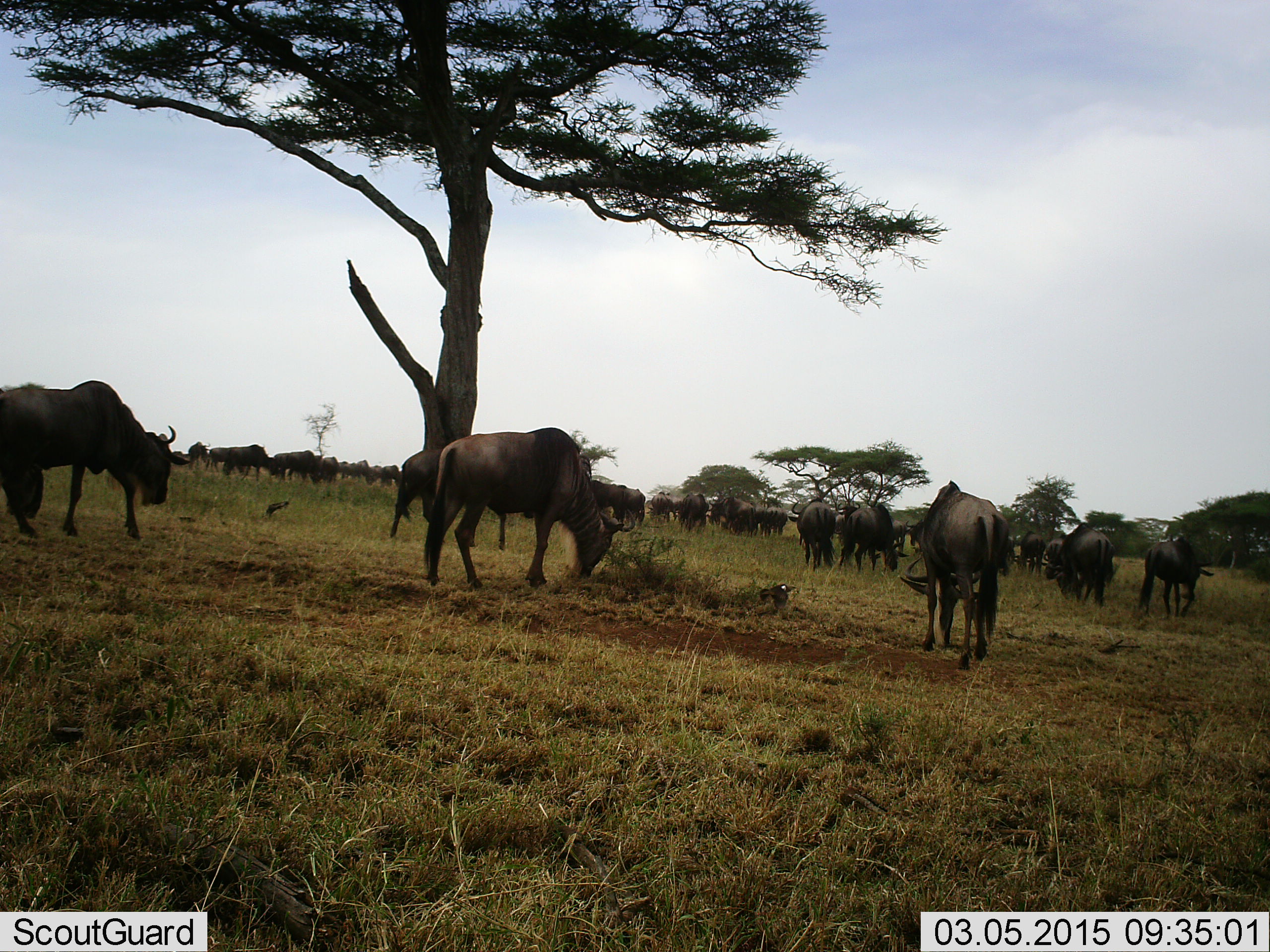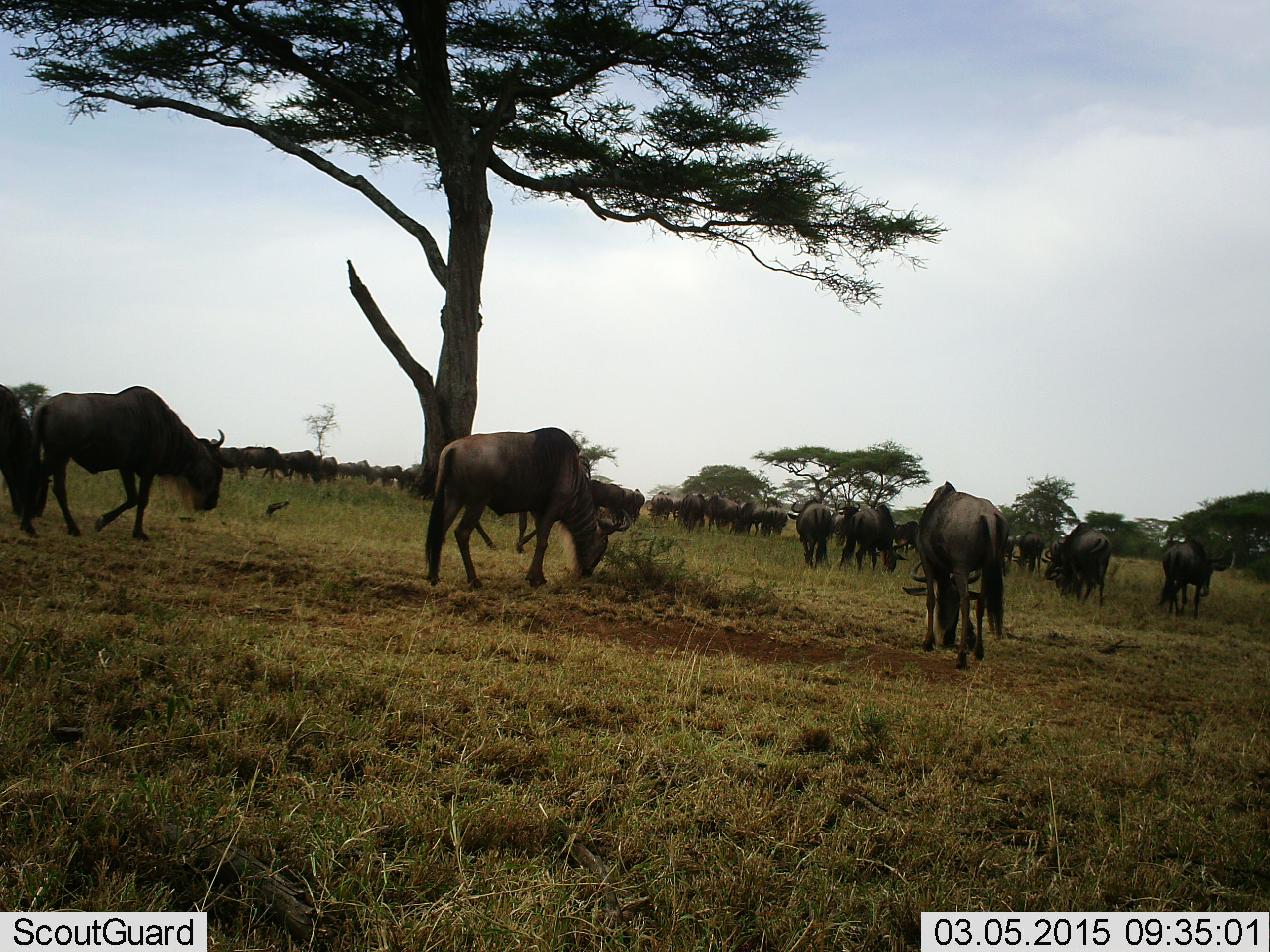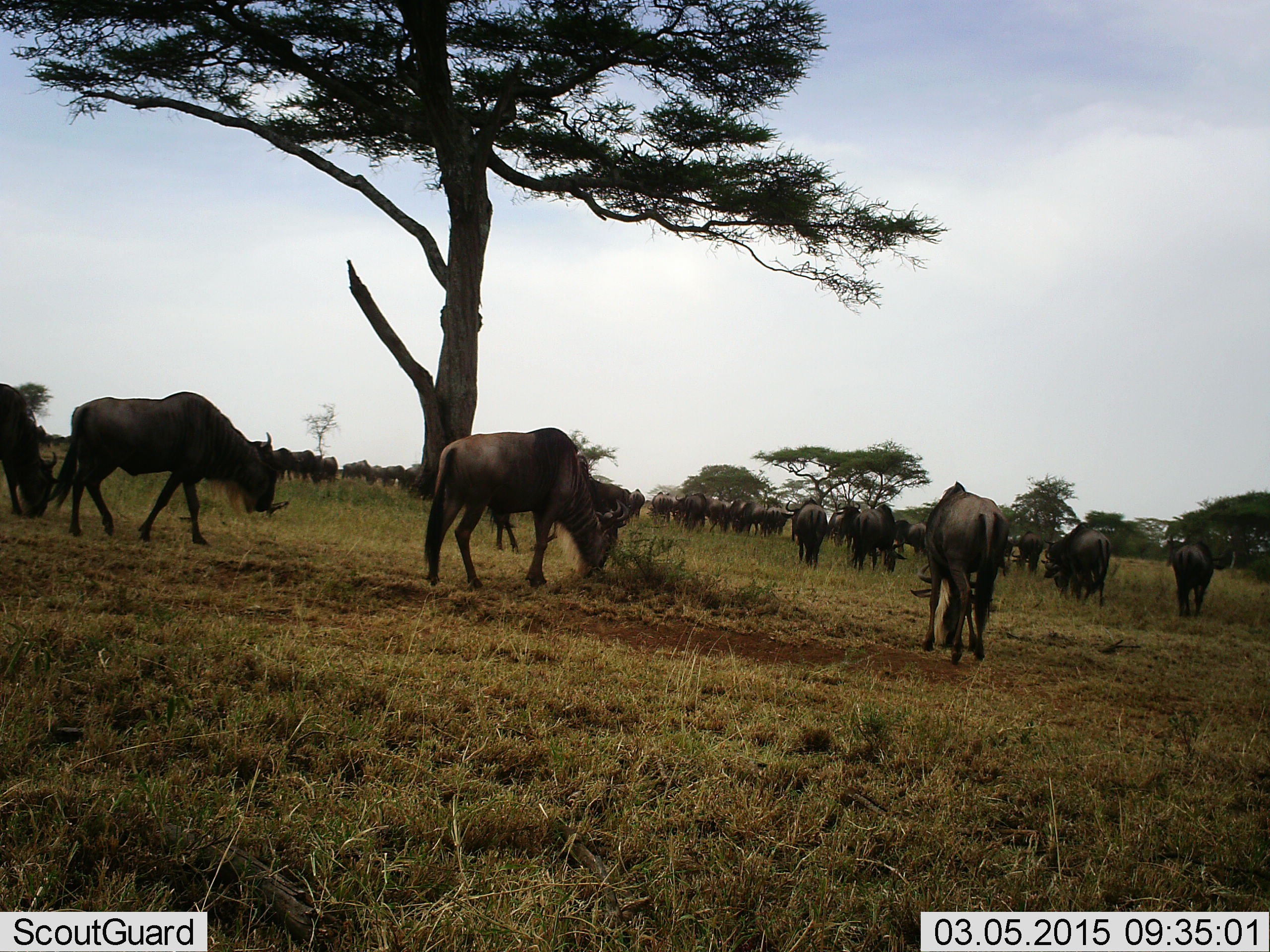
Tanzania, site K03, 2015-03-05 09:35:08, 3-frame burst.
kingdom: Animalia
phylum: Chordata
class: Mammalia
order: Artiodactyla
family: Bovidae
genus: Connochaetes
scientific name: Connochaetes taurinus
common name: blue wildebeest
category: wildebeest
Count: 11-50.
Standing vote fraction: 30%.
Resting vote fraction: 0%.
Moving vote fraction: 70%.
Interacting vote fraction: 0%.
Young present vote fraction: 0%.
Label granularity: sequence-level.